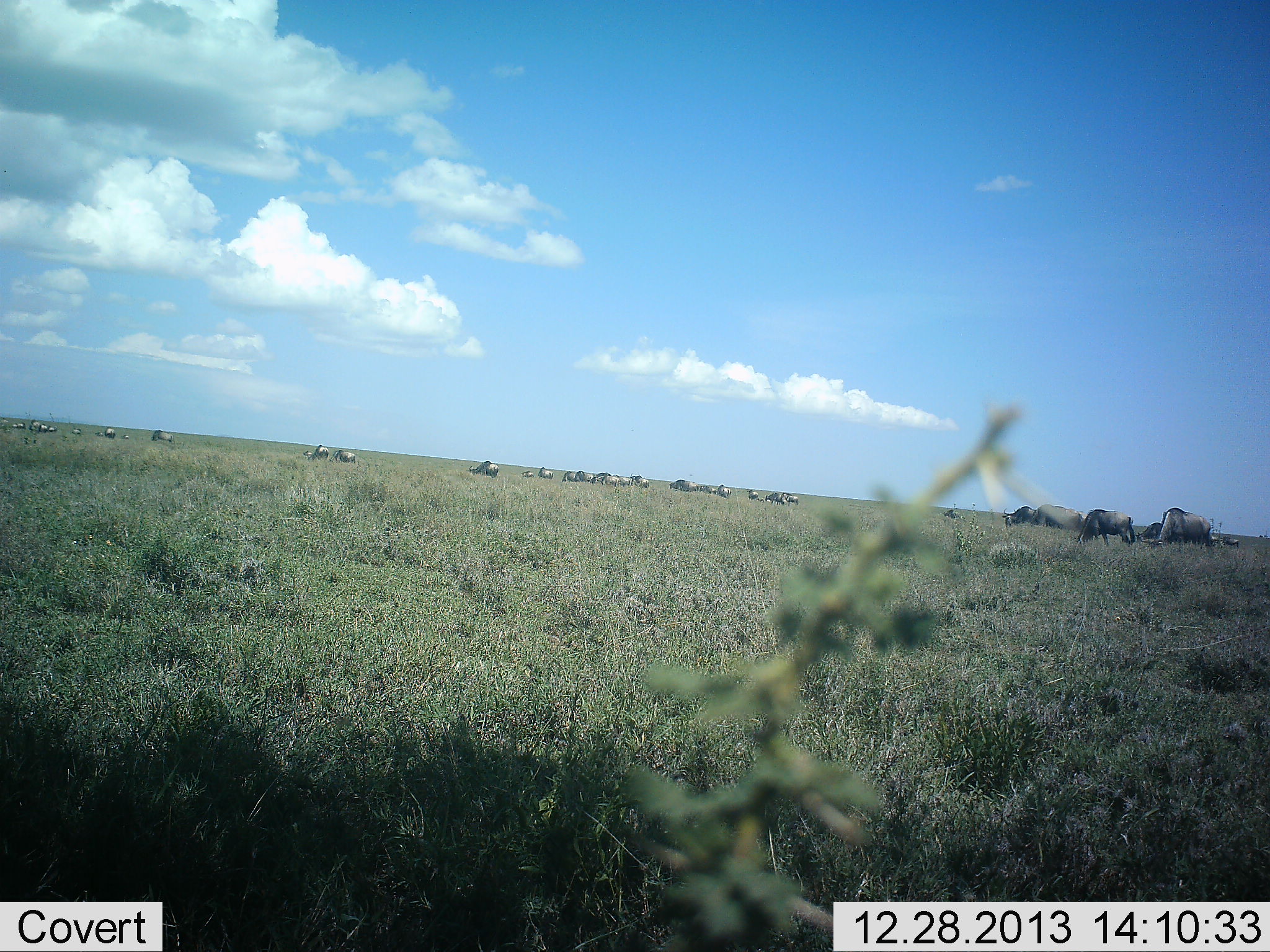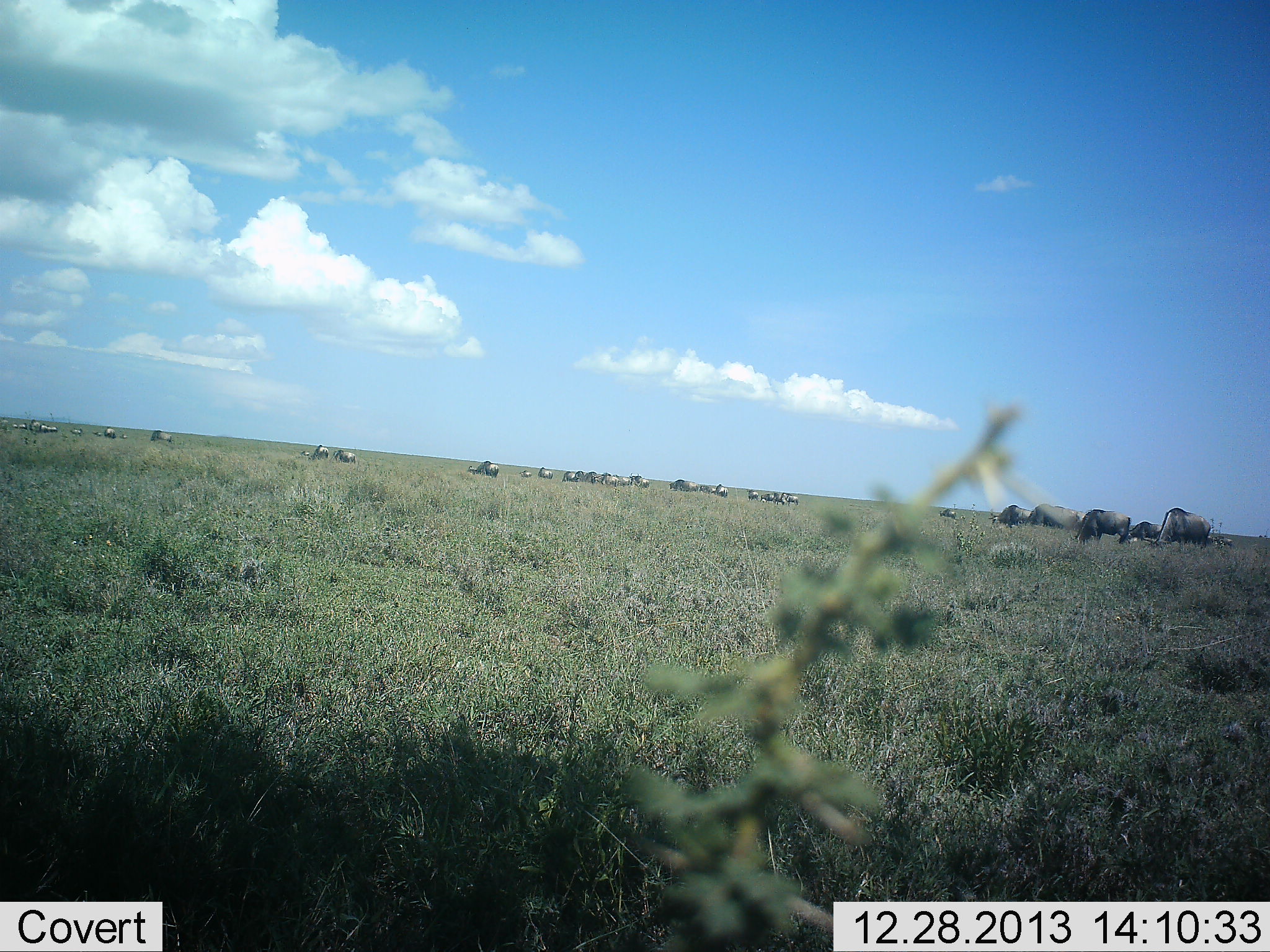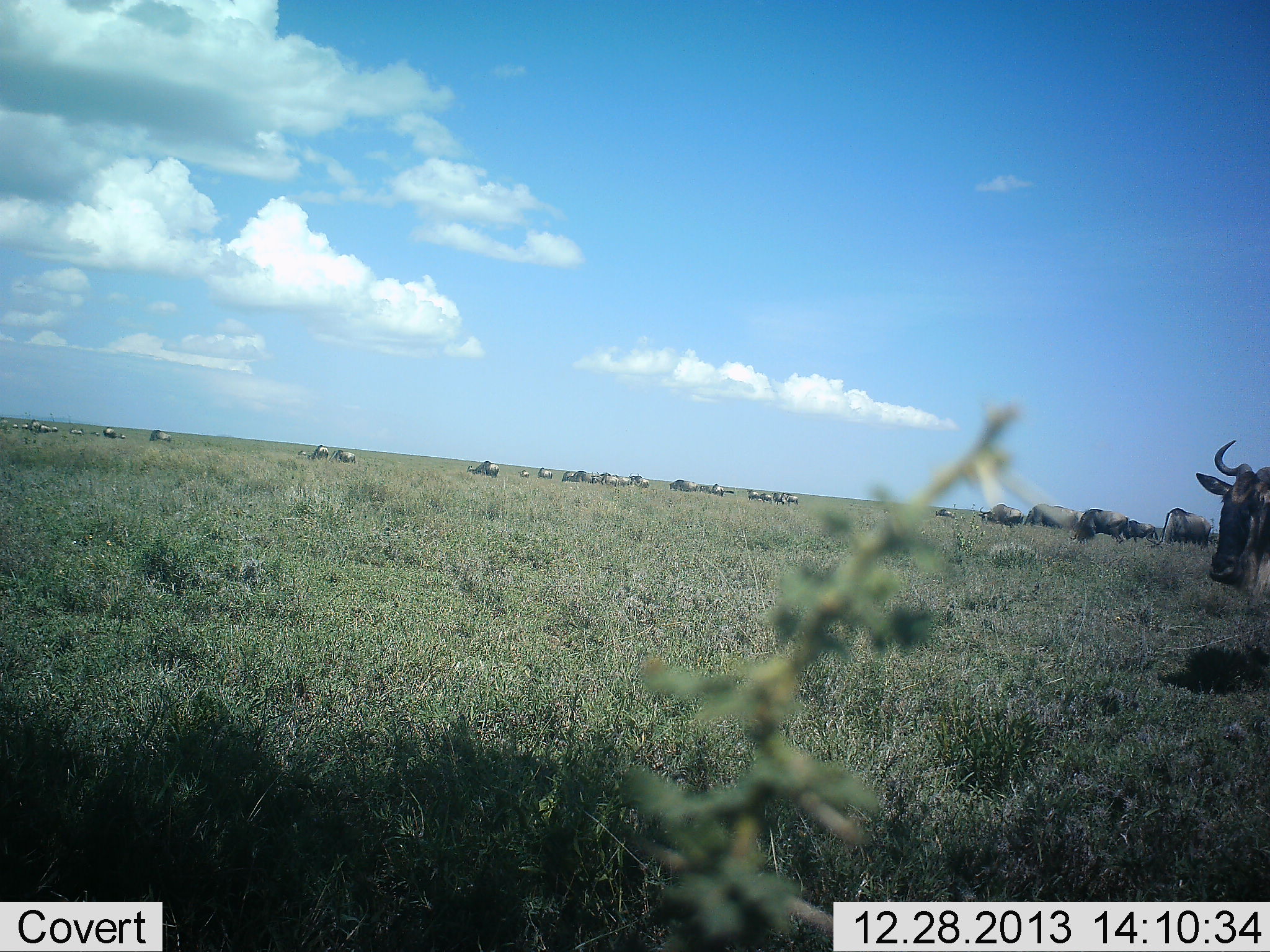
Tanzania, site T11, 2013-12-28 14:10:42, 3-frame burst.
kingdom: Animalia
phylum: Chordata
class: Mammalia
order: Artiodactyla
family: Bovidae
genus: Connochaetes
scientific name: Connochaetes taurinus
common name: blue wildebeest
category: wildebeest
Wildebeest (blue wildebeest) (Connochaetes taurinus), count 11-50. Behavior (volunteer vote fractions): standing 37%, resting 6%, moving 63%, interacting 2%. Young present (vote fraction): 0%. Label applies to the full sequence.